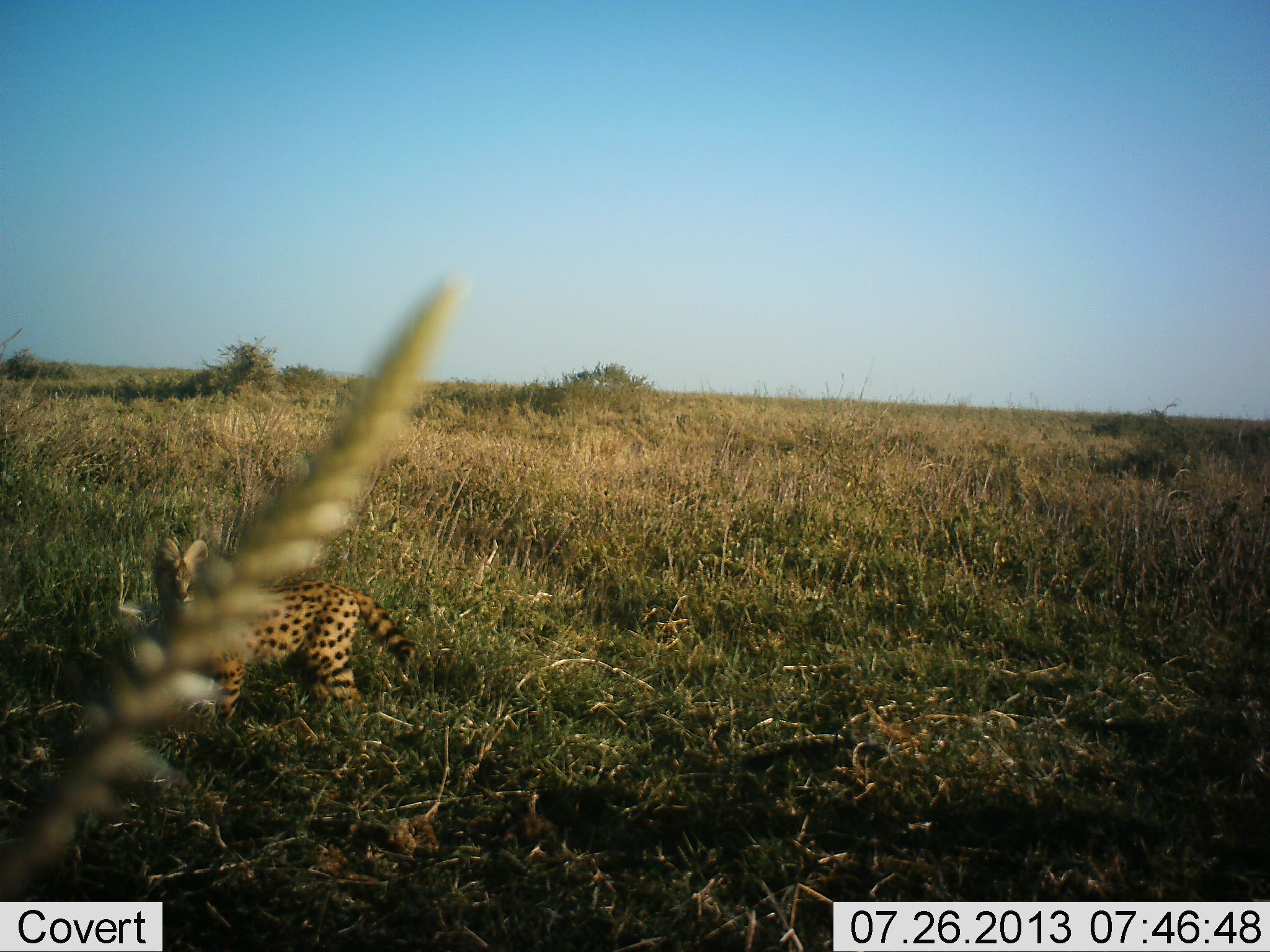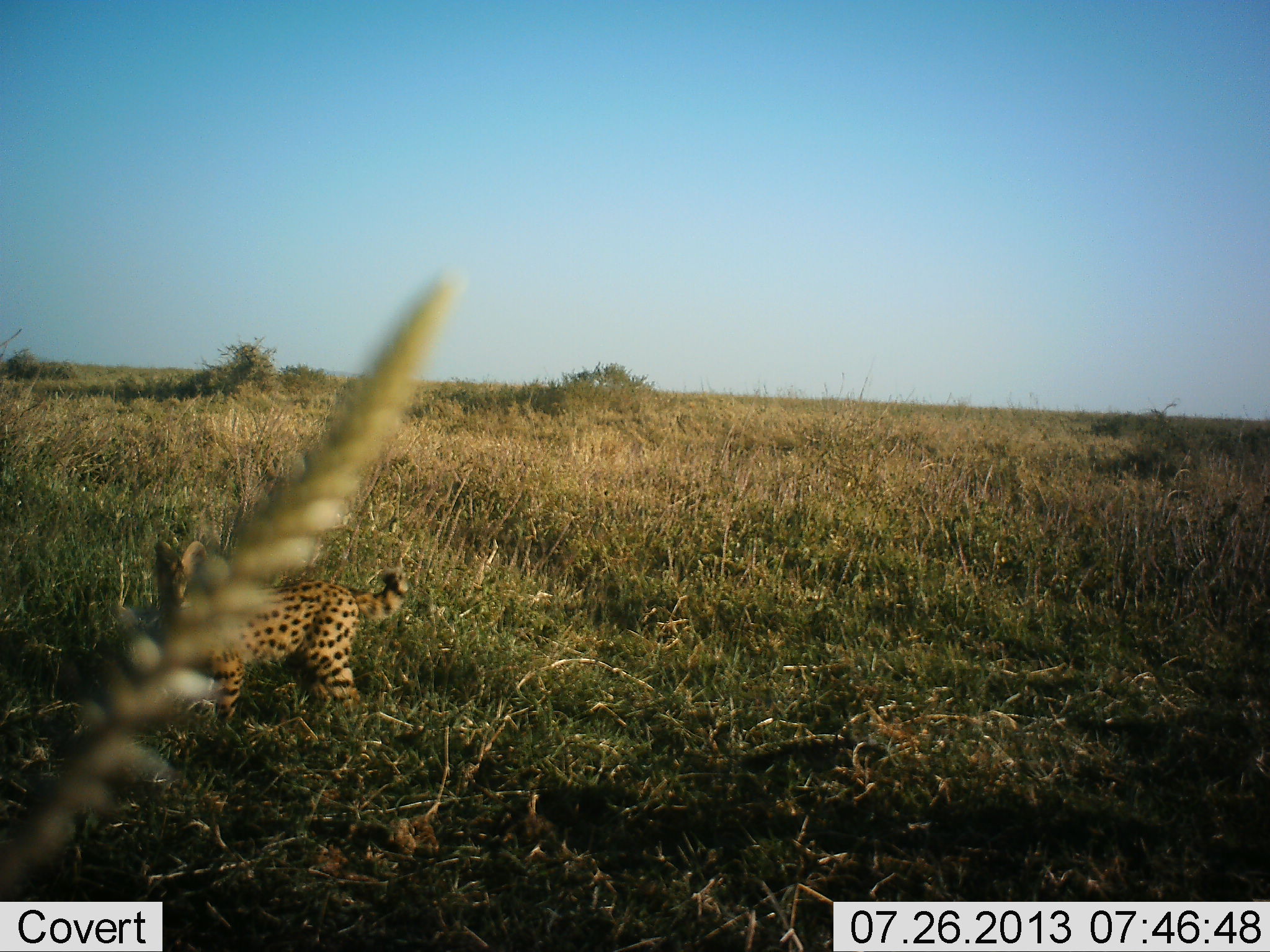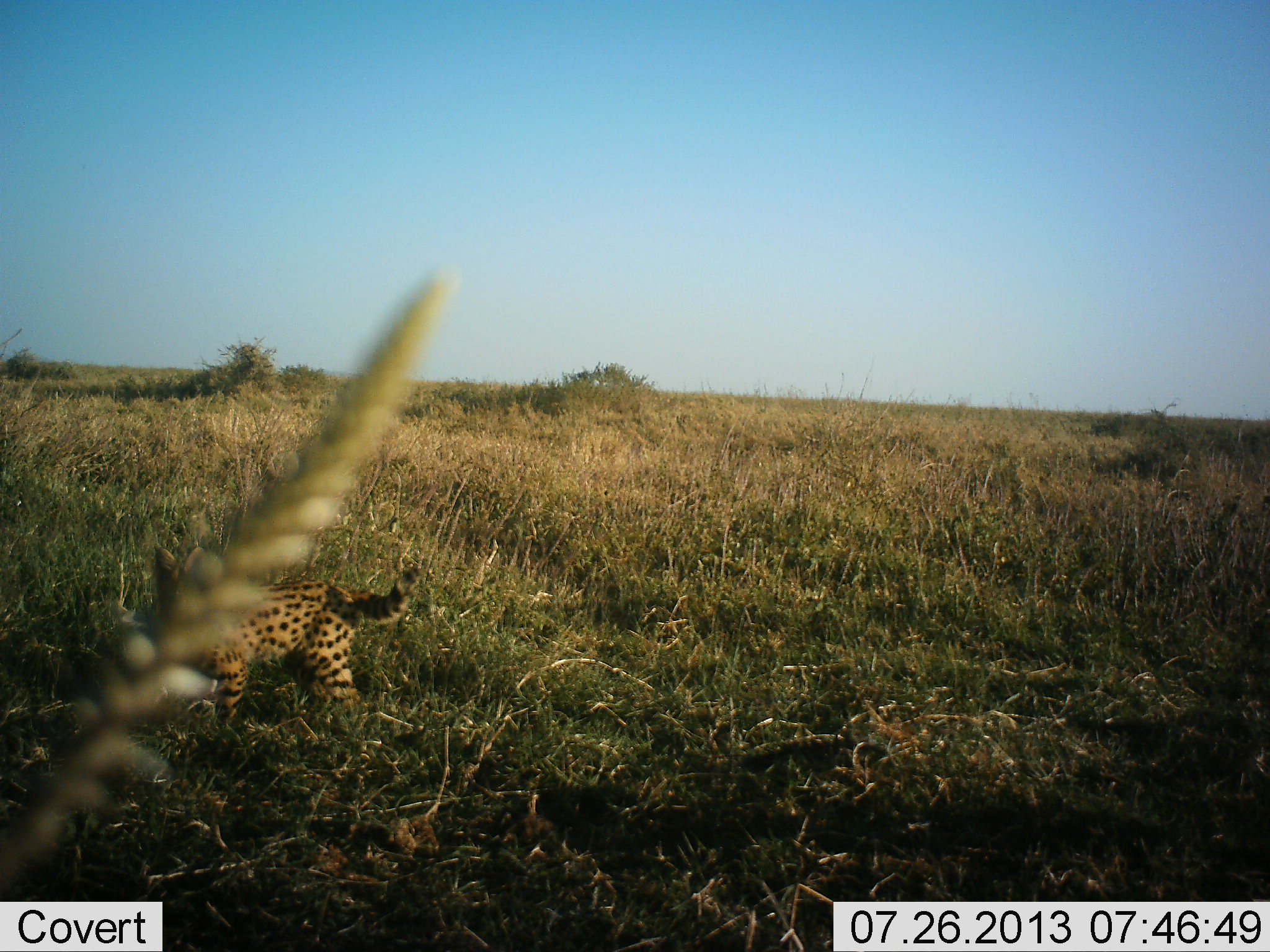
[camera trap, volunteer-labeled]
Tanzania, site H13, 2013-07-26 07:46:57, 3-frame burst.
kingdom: Animalia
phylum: Chordata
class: Mammalia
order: Carnivora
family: Felidae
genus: Leptailurus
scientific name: Leptailurus serval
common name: serval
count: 1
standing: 100%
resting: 0%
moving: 0%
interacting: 0%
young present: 0%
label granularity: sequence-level